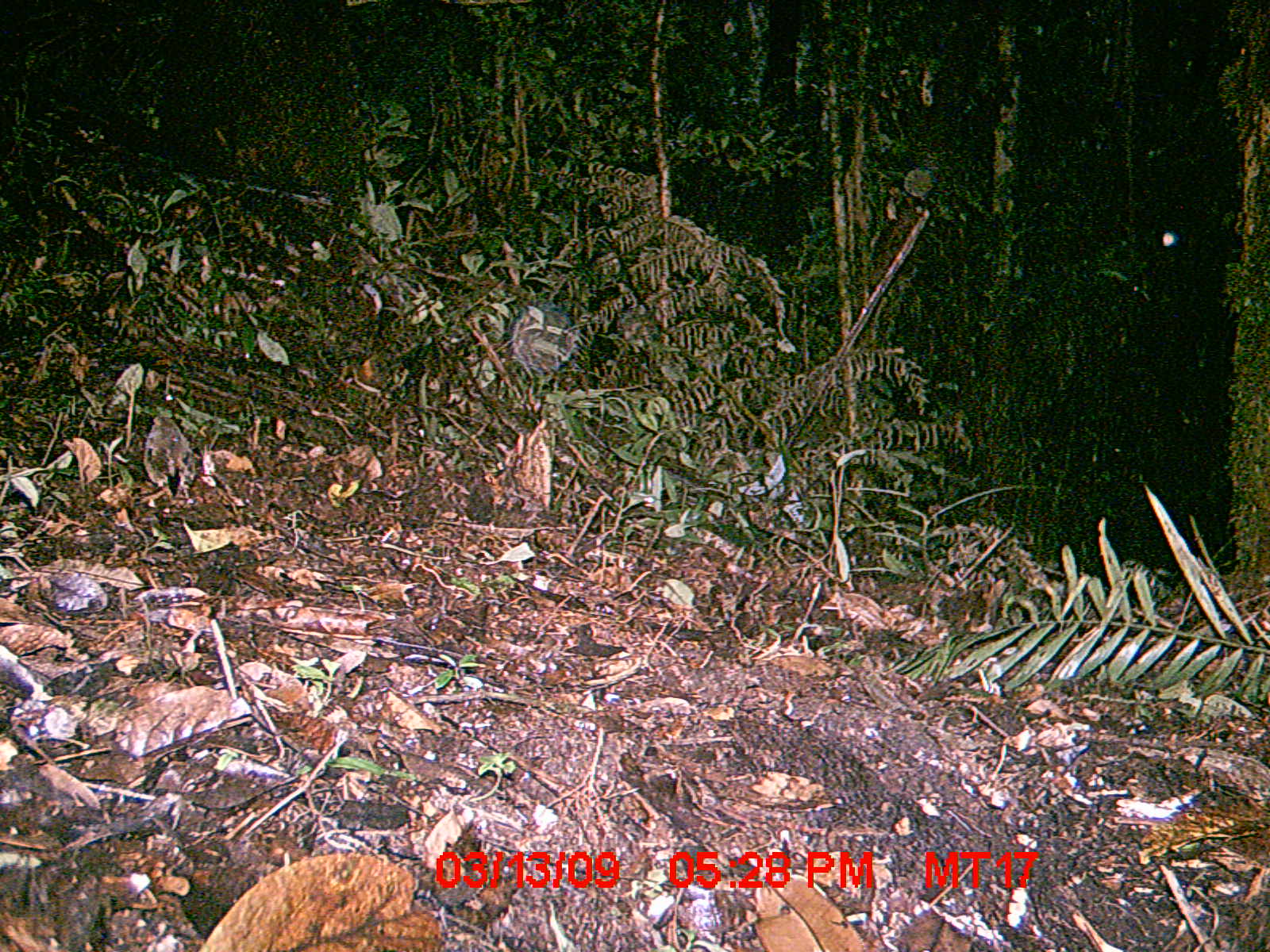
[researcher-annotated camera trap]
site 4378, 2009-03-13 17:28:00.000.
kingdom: Animalia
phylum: Chordata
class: Aves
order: Passeriformes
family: Muscicapidae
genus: Copsychus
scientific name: Copsychus albospecularis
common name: madagascar magpie-robin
Copsychus albospecularis (madagascar magpie-robin), count 1.